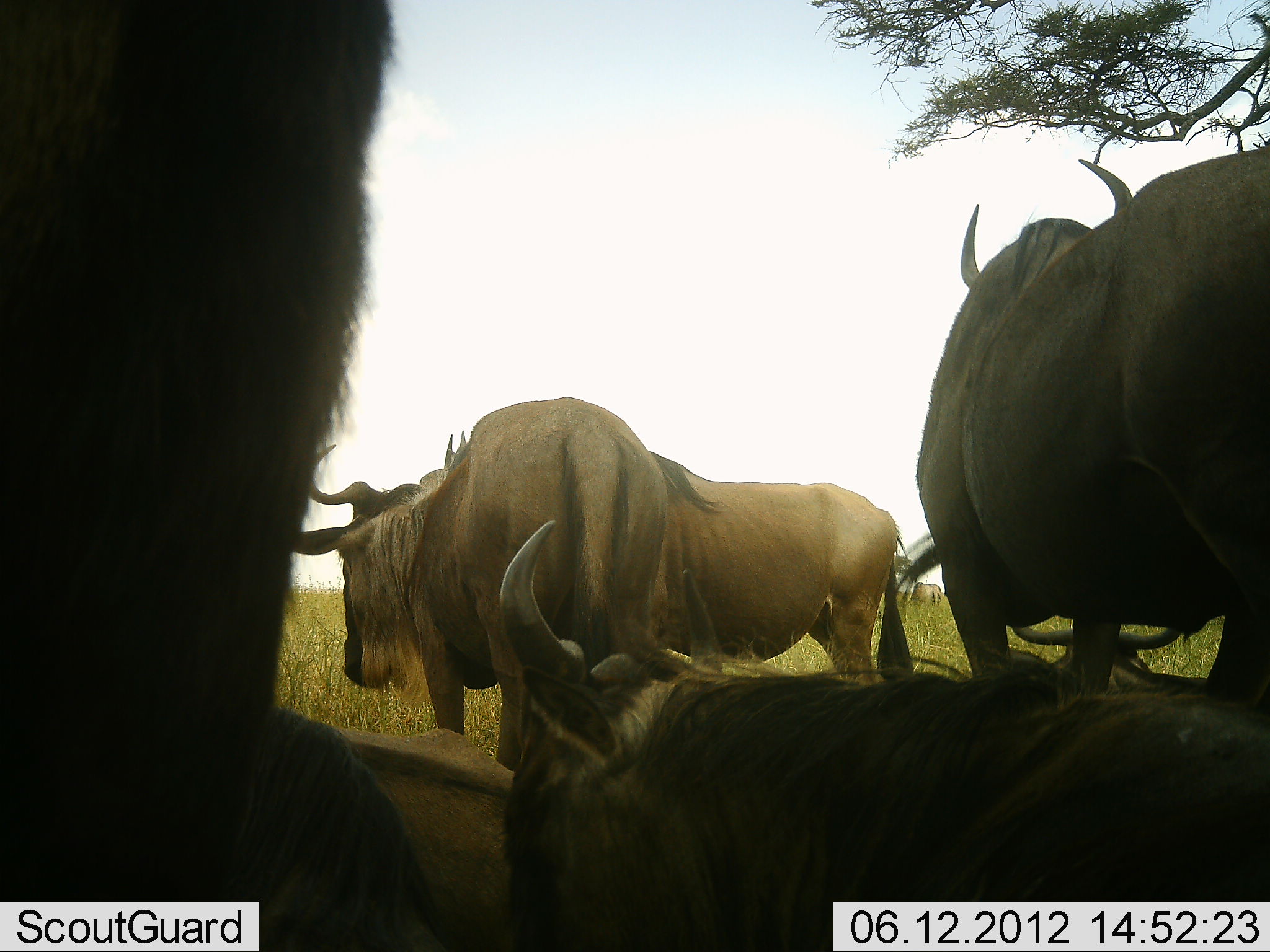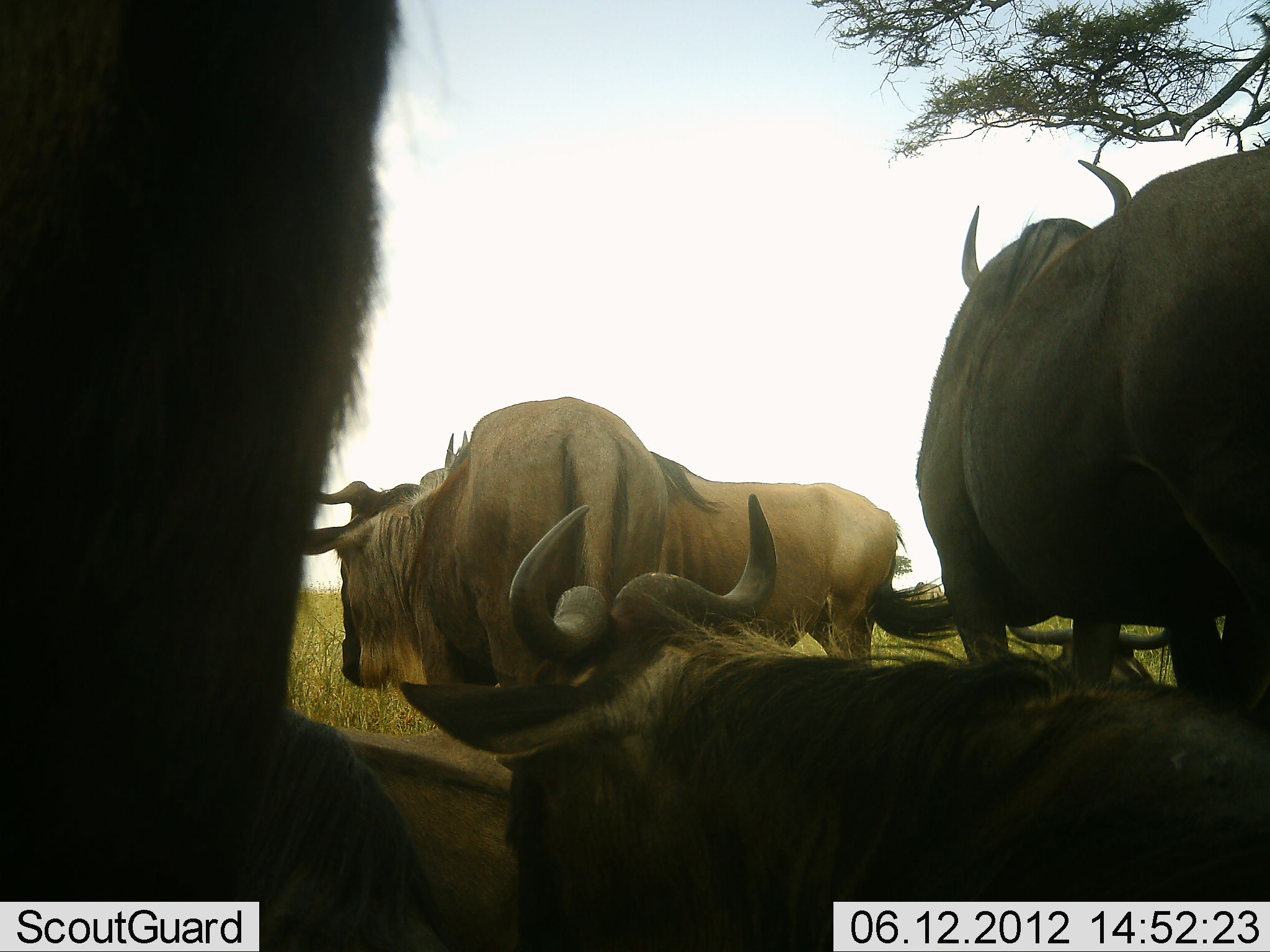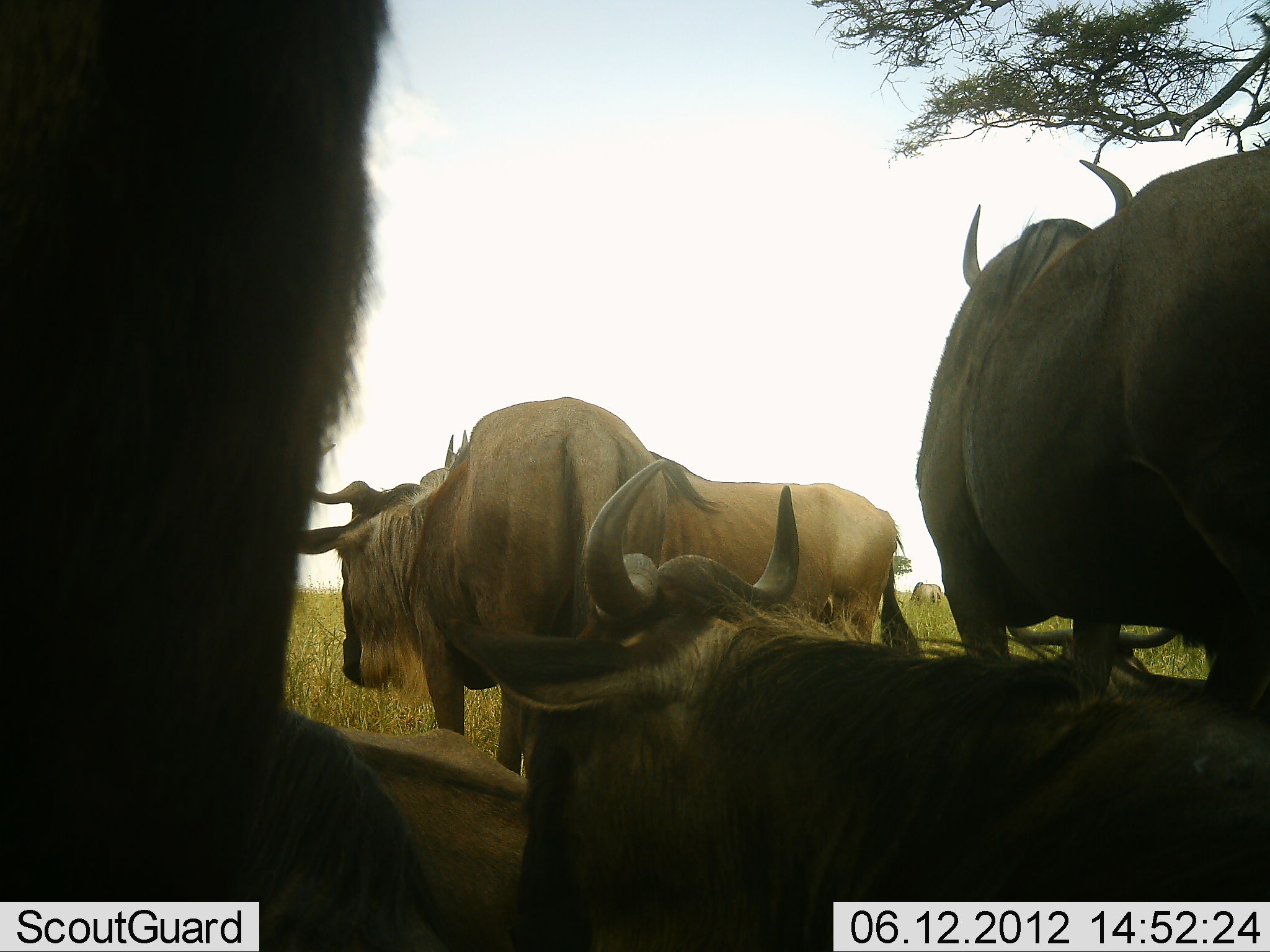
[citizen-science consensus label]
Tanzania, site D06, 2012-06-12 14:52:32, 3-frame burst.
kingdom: Animalia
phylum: Chordata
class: Mammalia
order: Artiodactyla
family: Bovidae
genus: Connochaetes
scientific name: Connochaetes taurinus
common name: blue wildebeest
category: wildebeest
Wildebeest (blue wildebeest) (Connochaetes taurinus), count 5. Behavior (volunteer vote fractions): standing 70%, resting 80%, moving 10%, interacting 10%. Young present (vote fraction): 0%. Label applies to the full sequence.